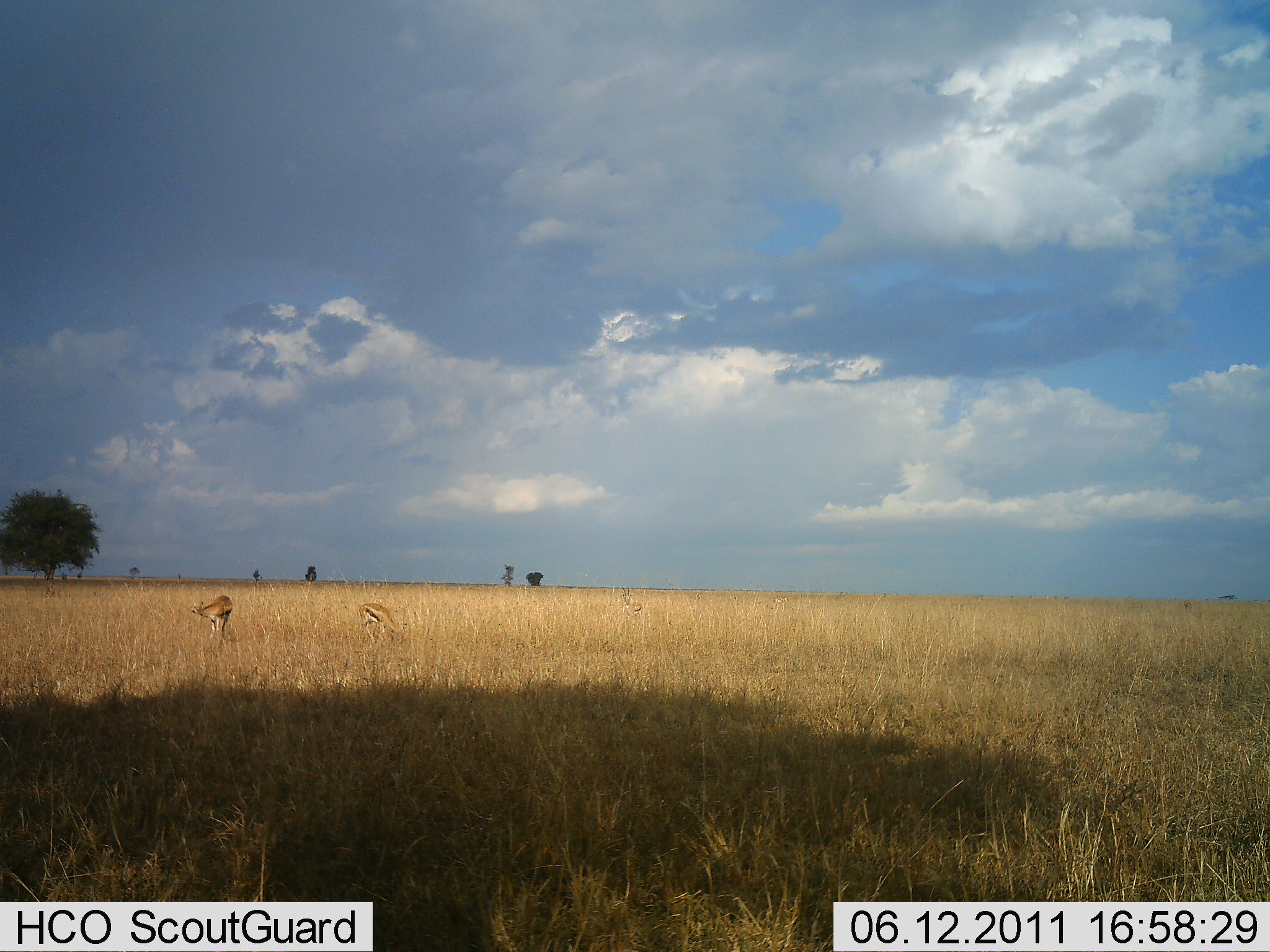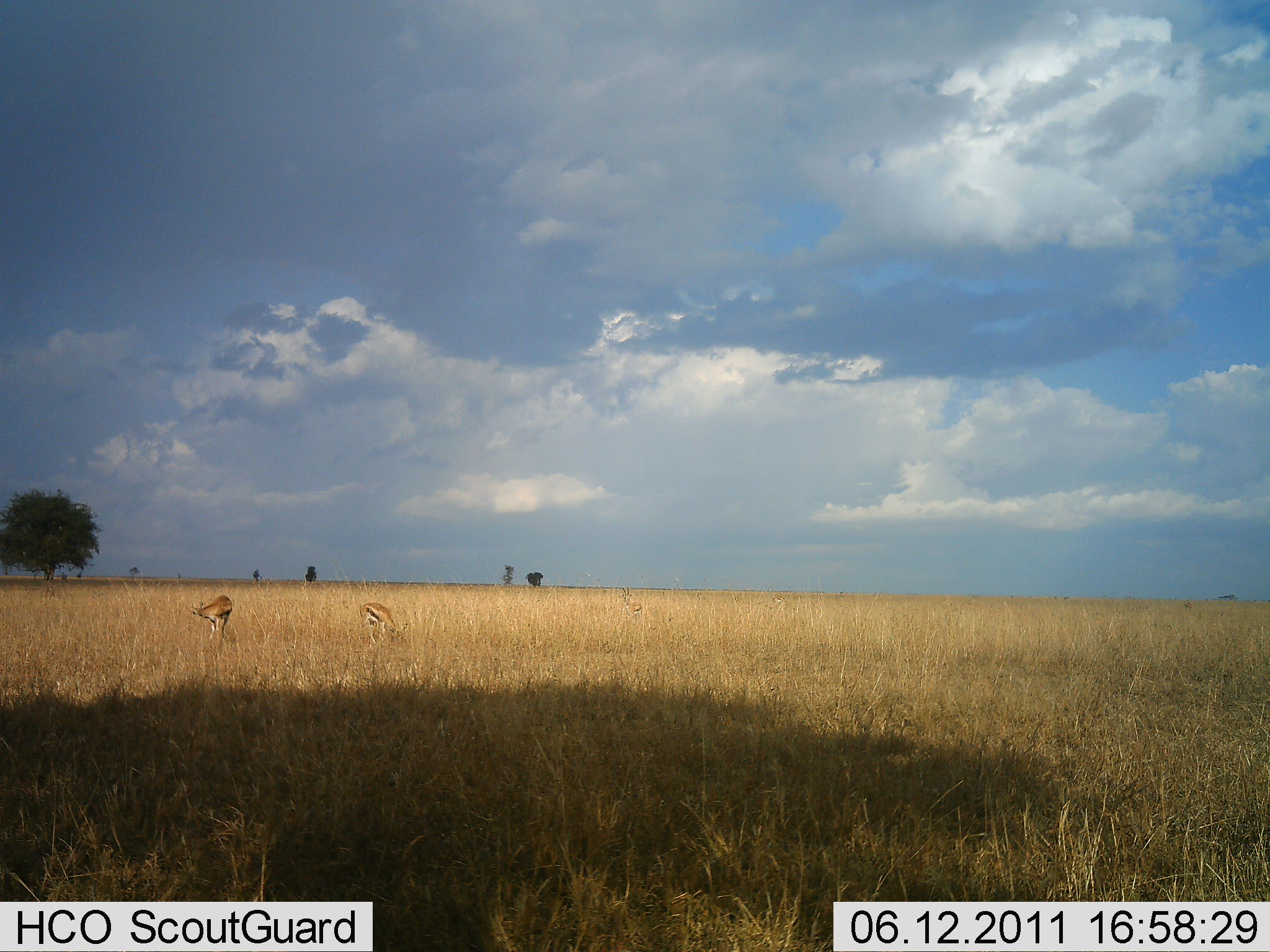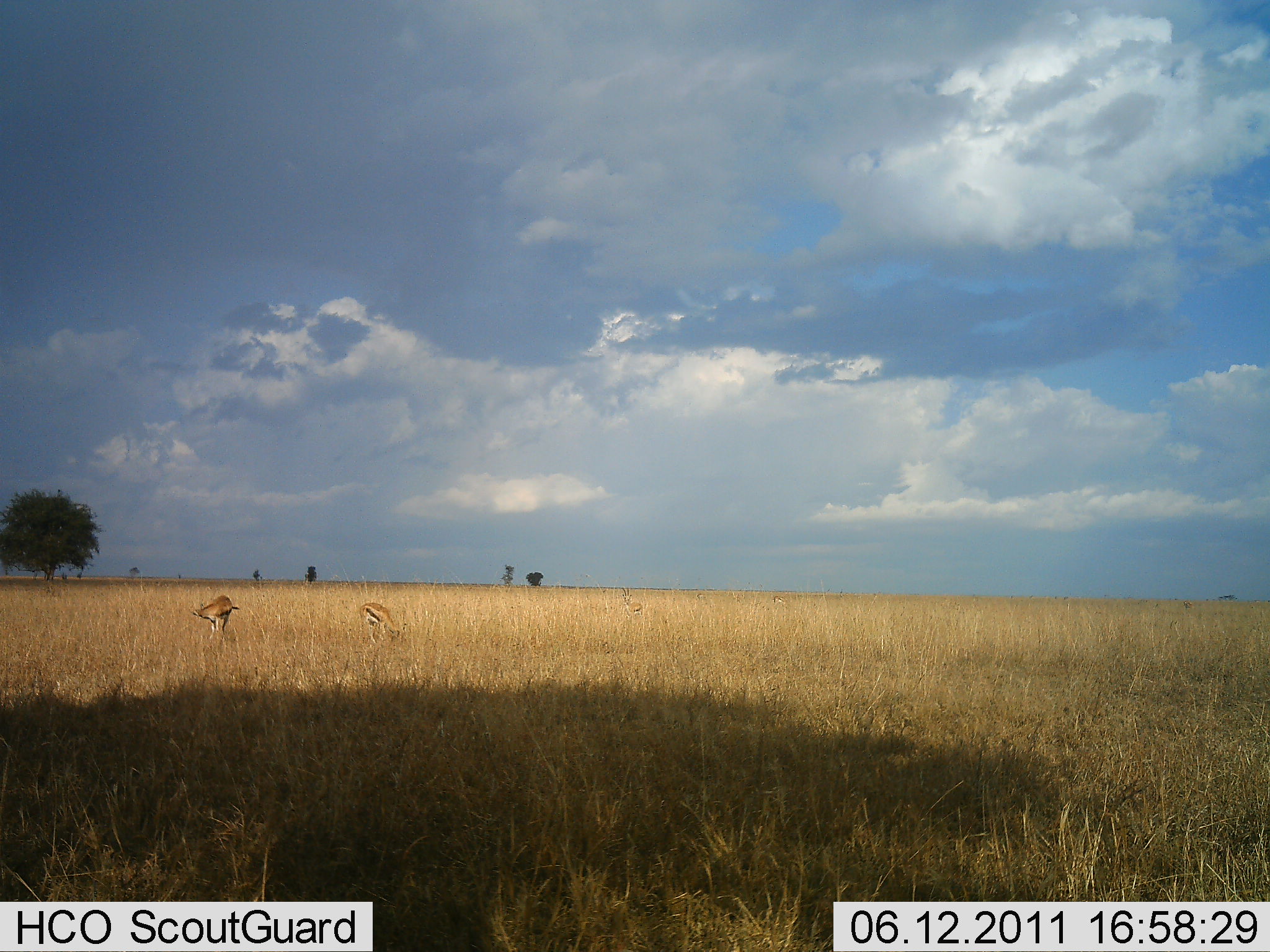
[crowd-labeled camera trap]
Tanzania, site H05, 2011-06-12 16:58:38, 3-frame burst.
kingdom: Animalia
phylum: Chordata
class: Mammalia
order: Artiodactyla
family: Bovidae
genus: Eudorcas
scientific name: Eudorcas thomsonii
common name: thomson's gazelle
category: gazellethomsons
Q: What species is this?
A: Gazellethomsons (thomson's gazelle) (Eudorcas thomsonii).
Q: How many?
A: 2.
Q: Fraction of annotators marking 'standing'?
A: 50%.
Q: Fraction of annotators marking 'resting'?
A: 14%.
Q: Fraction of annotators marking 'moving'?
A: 0%.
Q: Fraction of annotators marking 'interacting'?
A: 0%.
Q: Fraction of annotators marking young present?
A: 0%.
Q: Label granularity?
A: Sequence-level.